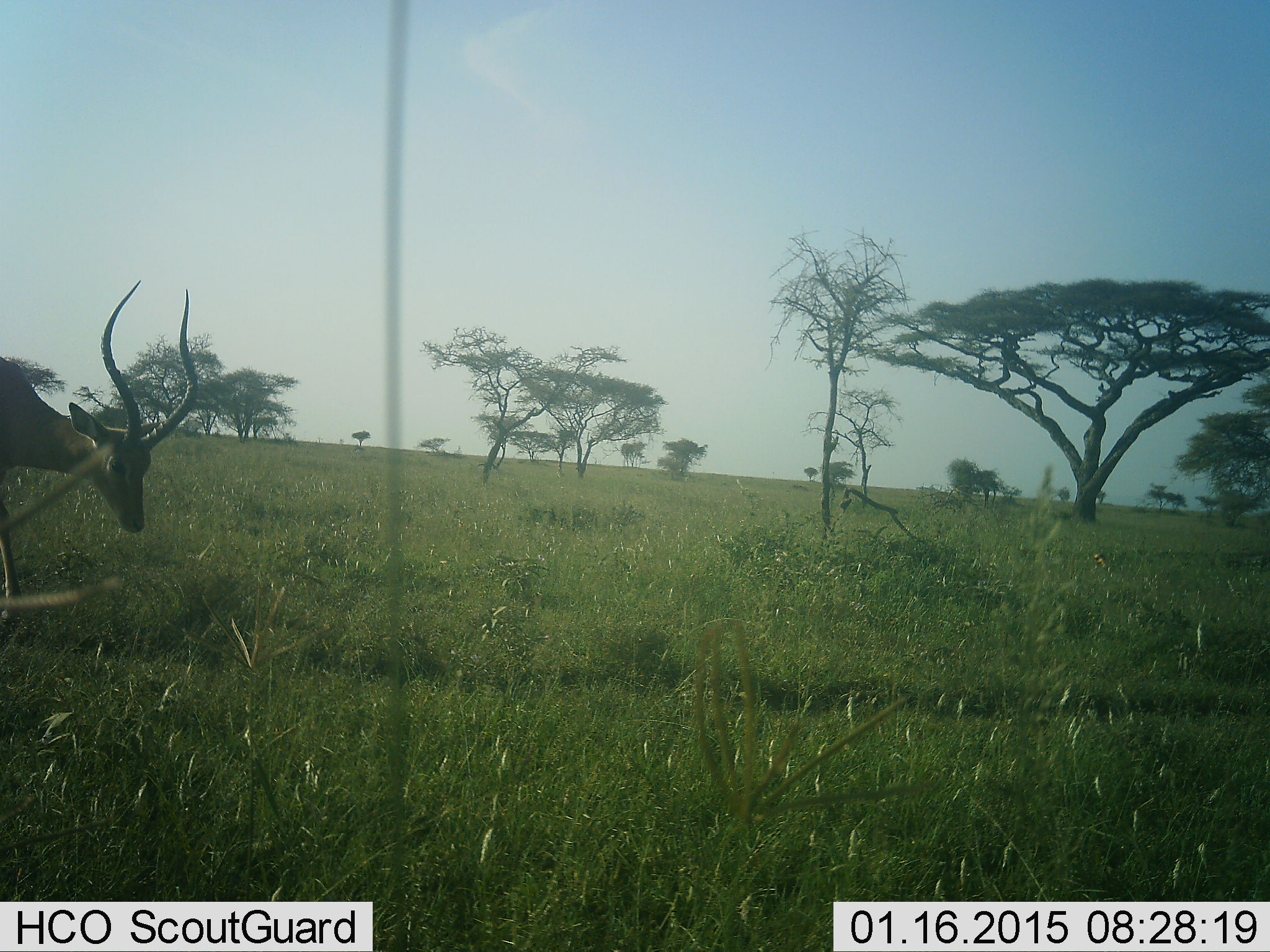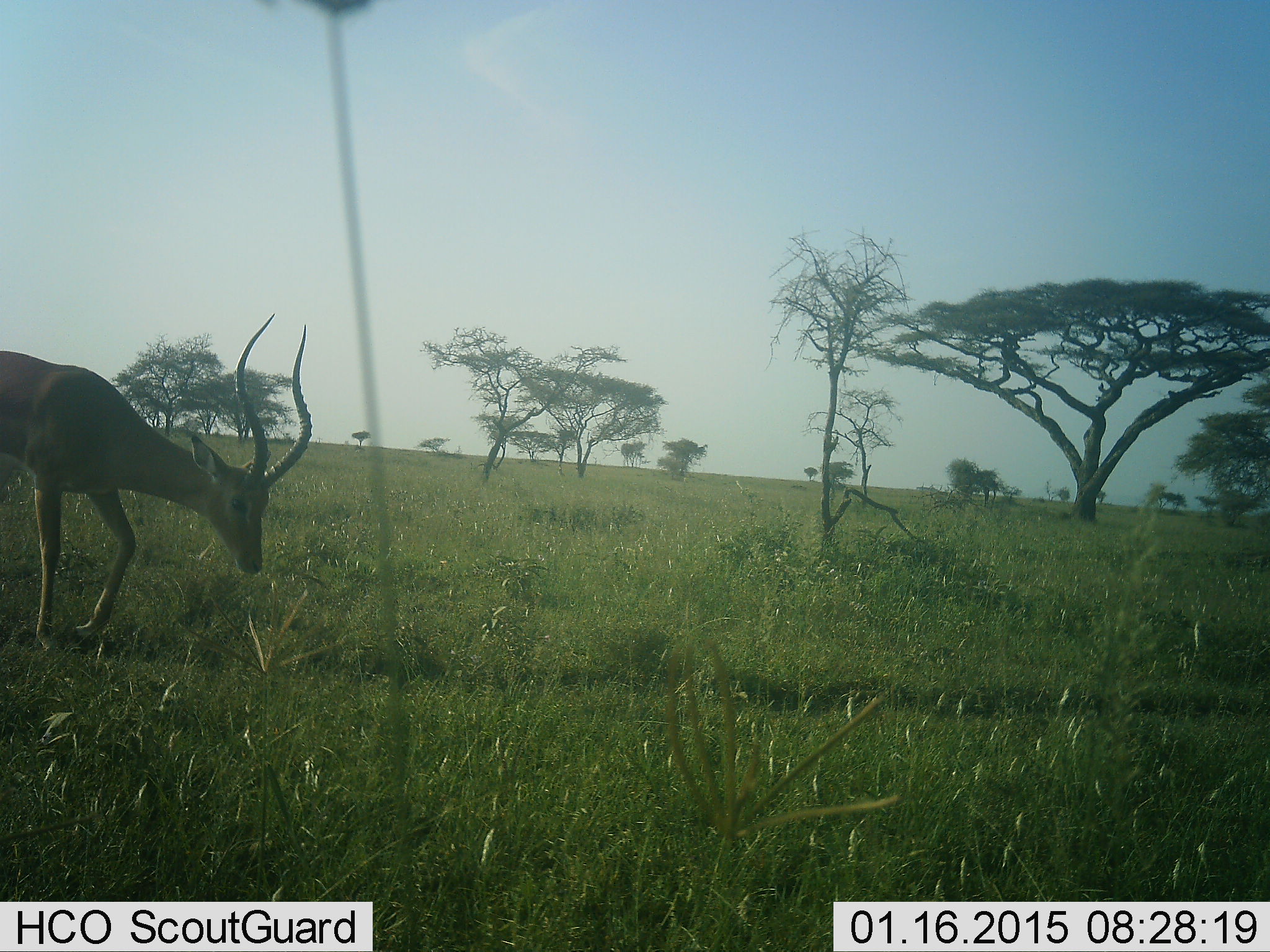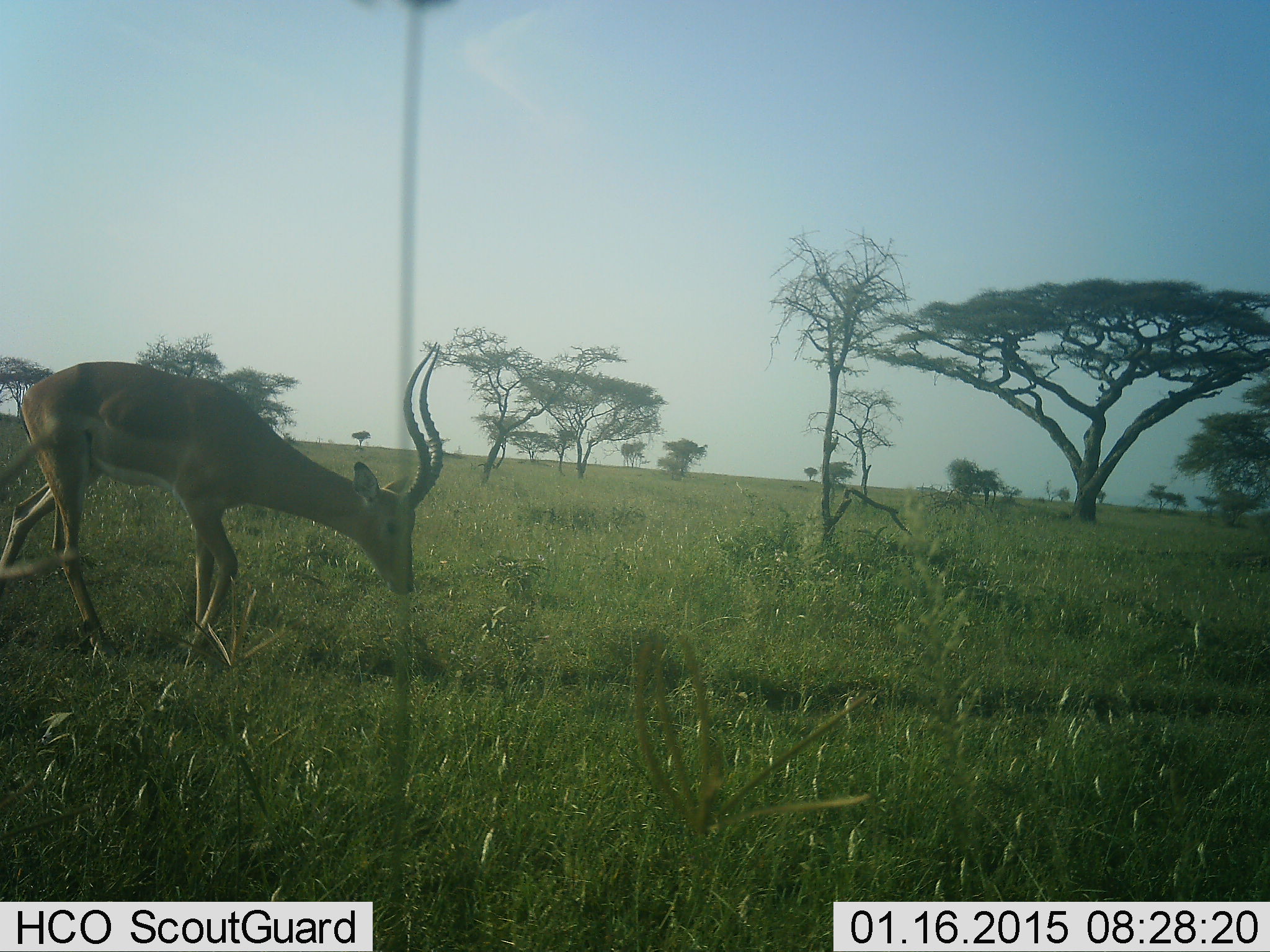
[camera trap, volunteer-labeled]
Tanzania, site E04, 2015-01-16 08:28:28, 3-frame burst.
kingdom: Animalia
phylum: Chordata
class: Mammalia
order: Artiodactyla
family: Bovidae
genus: Aepyceros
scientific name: Aepyceros melampus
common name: impala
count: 1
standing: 0%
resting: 0%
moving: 100%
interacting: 0%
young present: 0%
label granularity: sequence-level